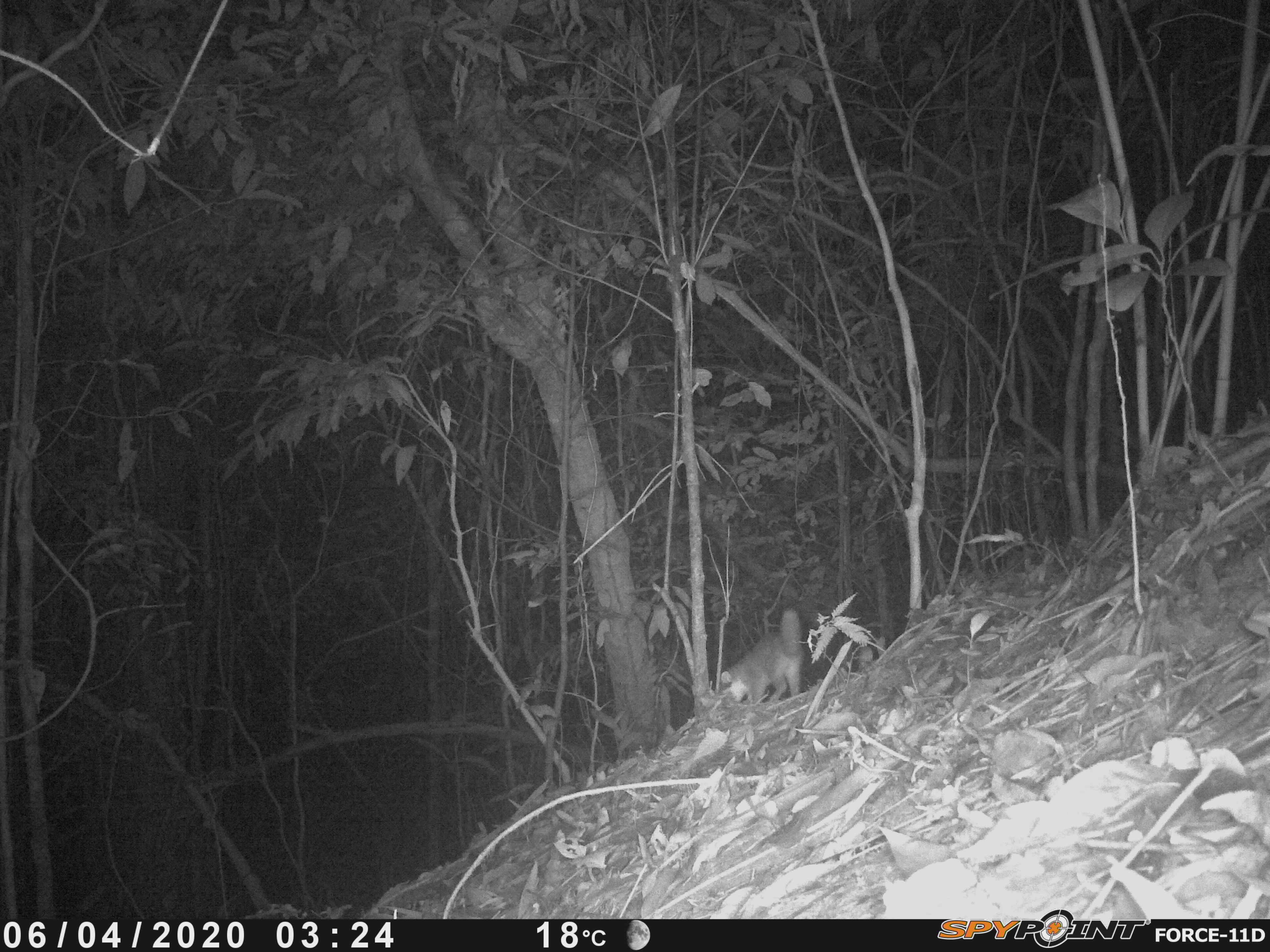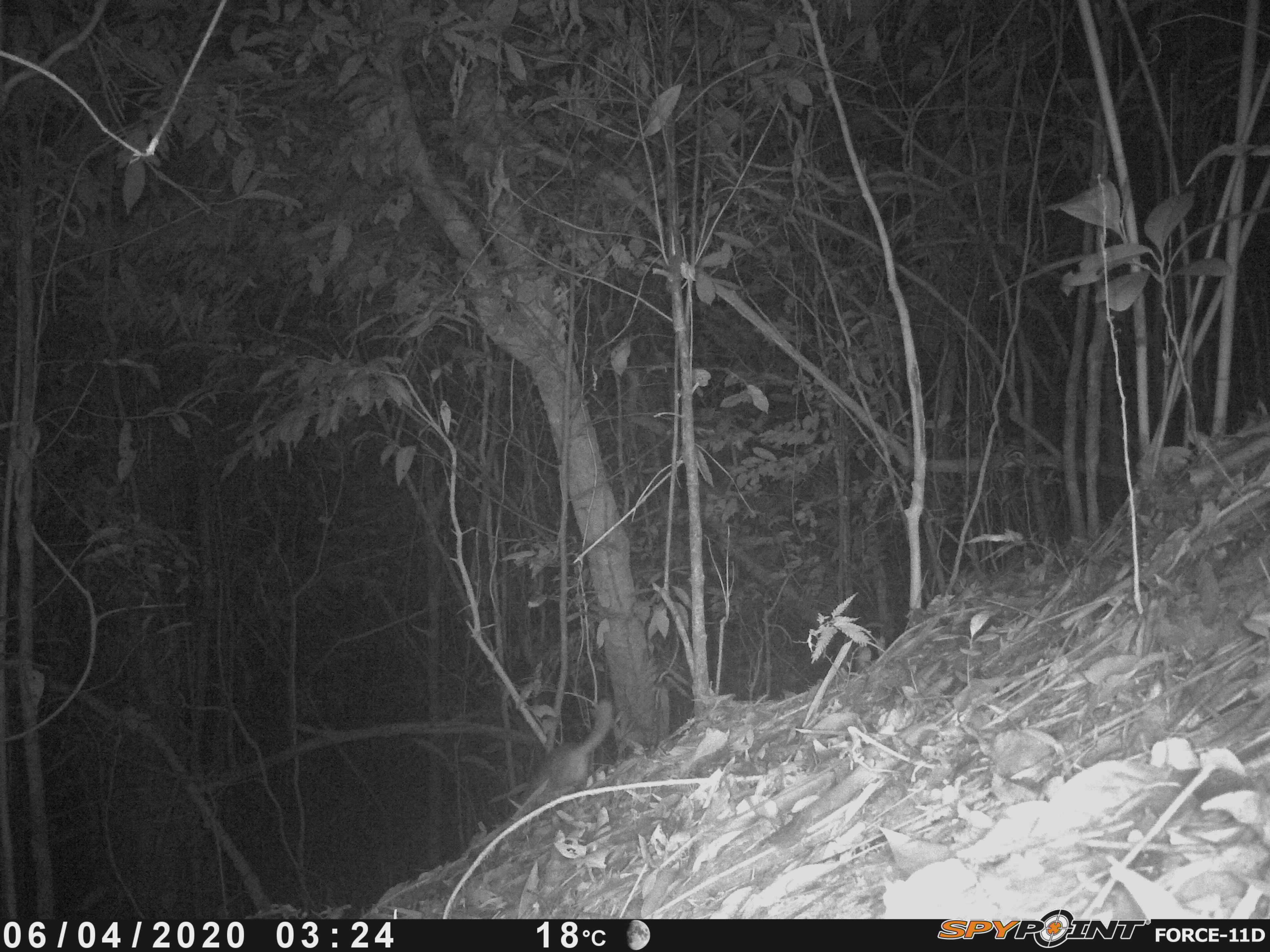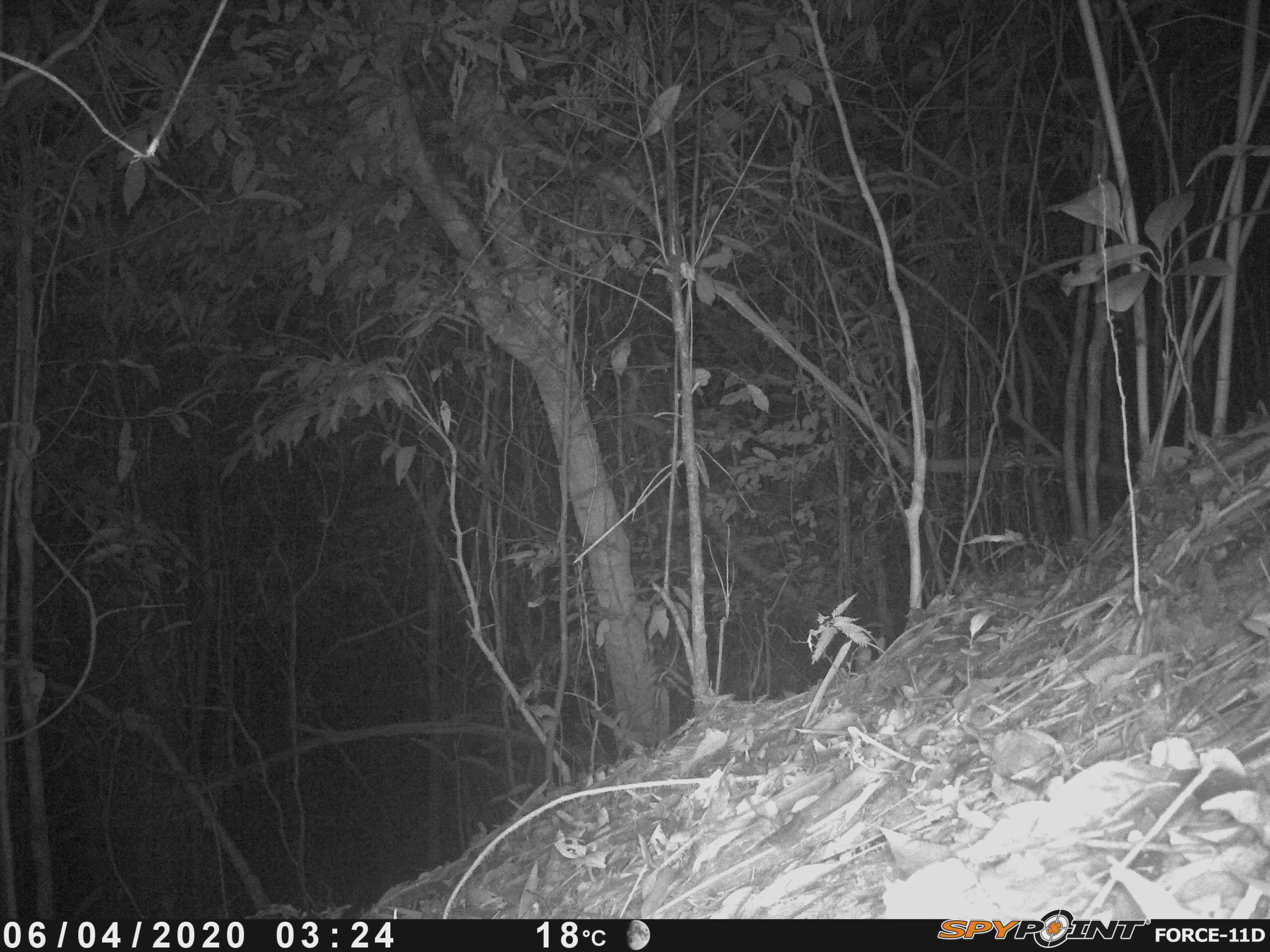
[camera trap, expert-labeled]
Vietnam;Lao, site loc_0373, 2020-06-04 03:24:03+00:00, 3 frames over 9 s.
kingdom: Animalia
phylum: Chordata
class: Mammalia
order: Carnivora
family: Mustelidae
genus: Melogale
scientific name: Melogale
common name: ferret badger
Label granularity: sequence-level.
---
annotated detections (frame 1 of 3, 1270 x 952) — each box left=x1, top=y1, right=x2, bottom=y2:
ferret badger: left=716, top=607, right=805, bottom=703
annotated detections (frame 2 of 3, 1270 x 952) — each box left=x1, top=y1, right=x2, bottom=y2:
ferret badger: left=515, top=698, right=614, bottom=814